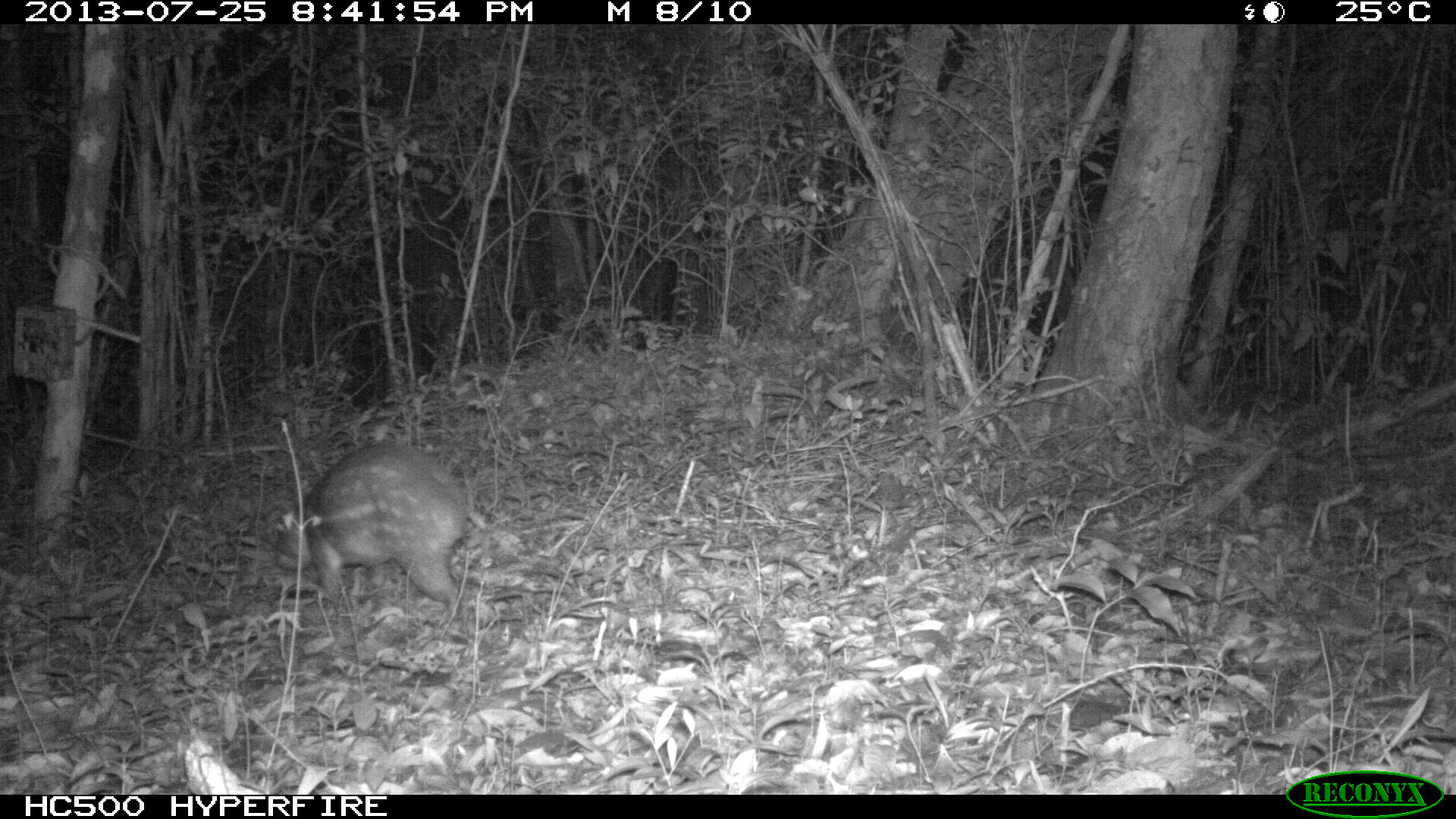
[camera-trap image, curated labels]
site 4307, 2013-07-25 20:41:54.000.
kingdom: Animalia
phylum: Chordata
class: Mammalia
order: Rodentia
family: Cuniculidae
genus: Cuniculus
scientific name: Cuniculus paca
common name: lowland paca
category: agouti paca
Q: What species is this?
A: Agouti paca (lowland paca) (Cuniculus paca).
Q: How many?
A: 1.